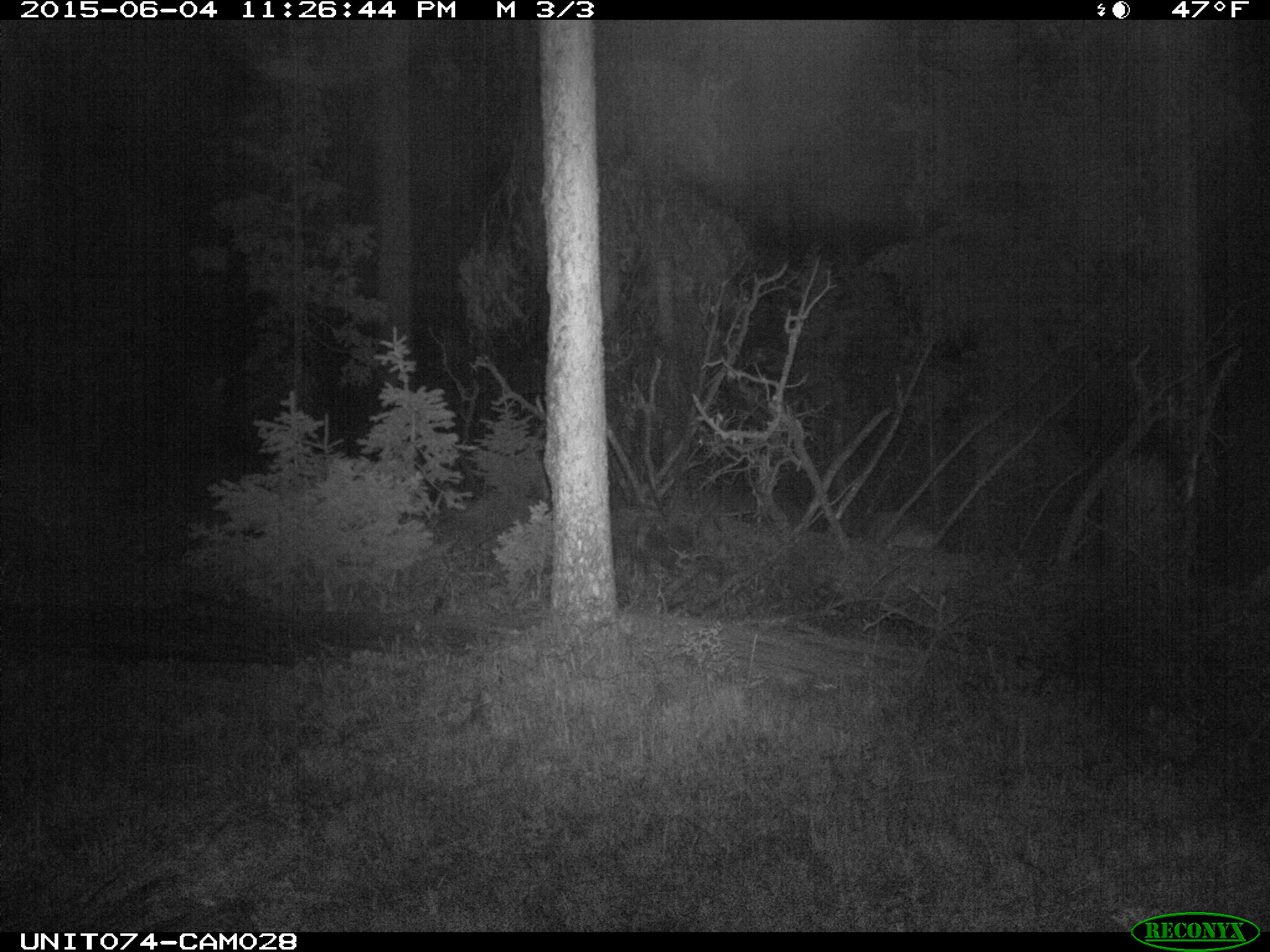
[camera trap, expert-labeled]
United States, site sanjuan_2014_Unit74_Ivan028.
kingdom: Animalia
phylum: Chordata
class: Mammalia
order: Artiodactyla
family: Cervidae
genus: Odocoileus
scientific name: Odocoileus hemionus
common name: mule deer